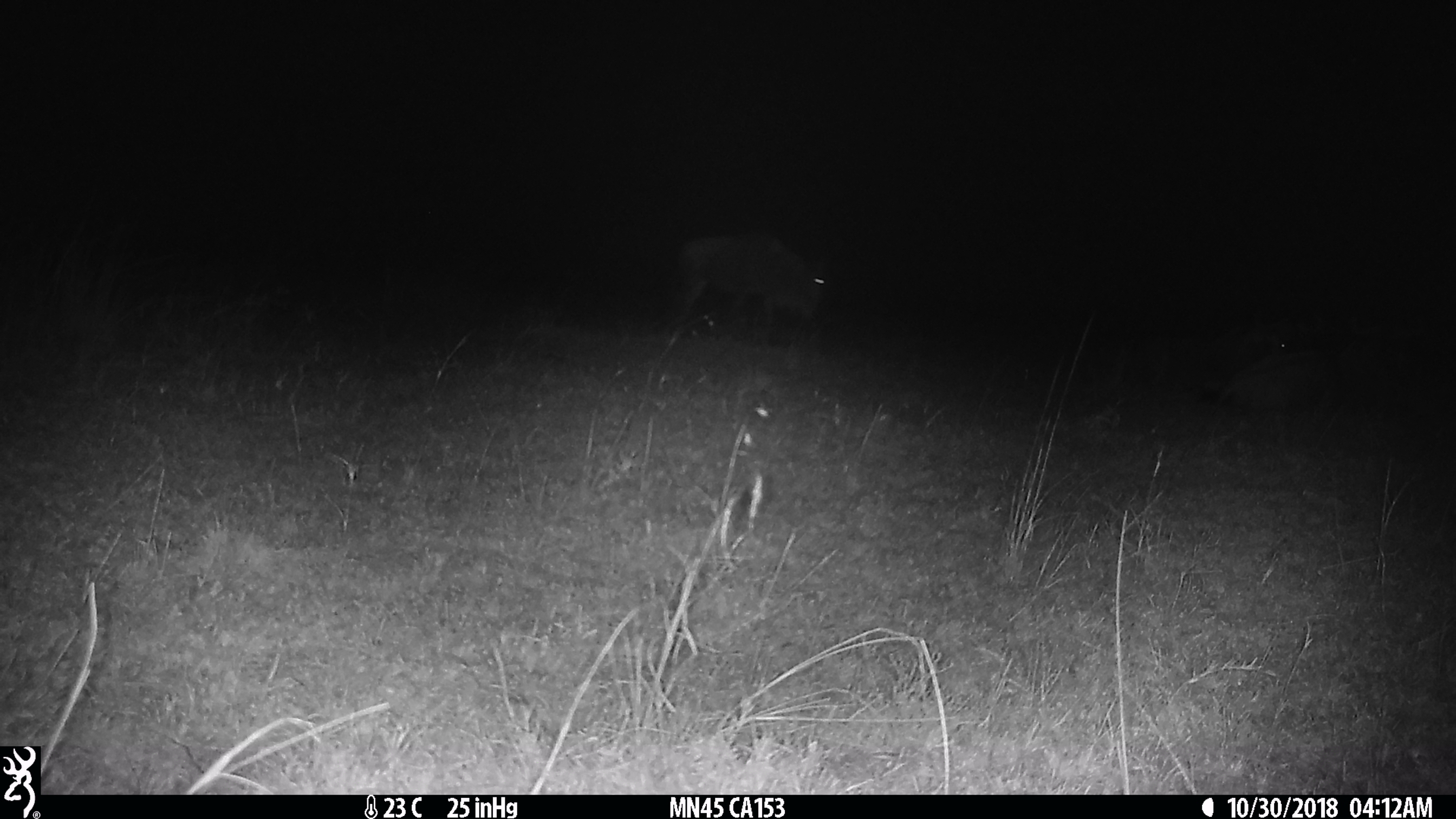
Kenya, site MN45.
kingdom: Animalia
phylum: Chordata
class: Mammalia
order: Artiodactyla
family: Bovidae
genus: Connochaetes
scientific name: Connochaetes taurinus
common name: blue wildebeest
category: wildebeest